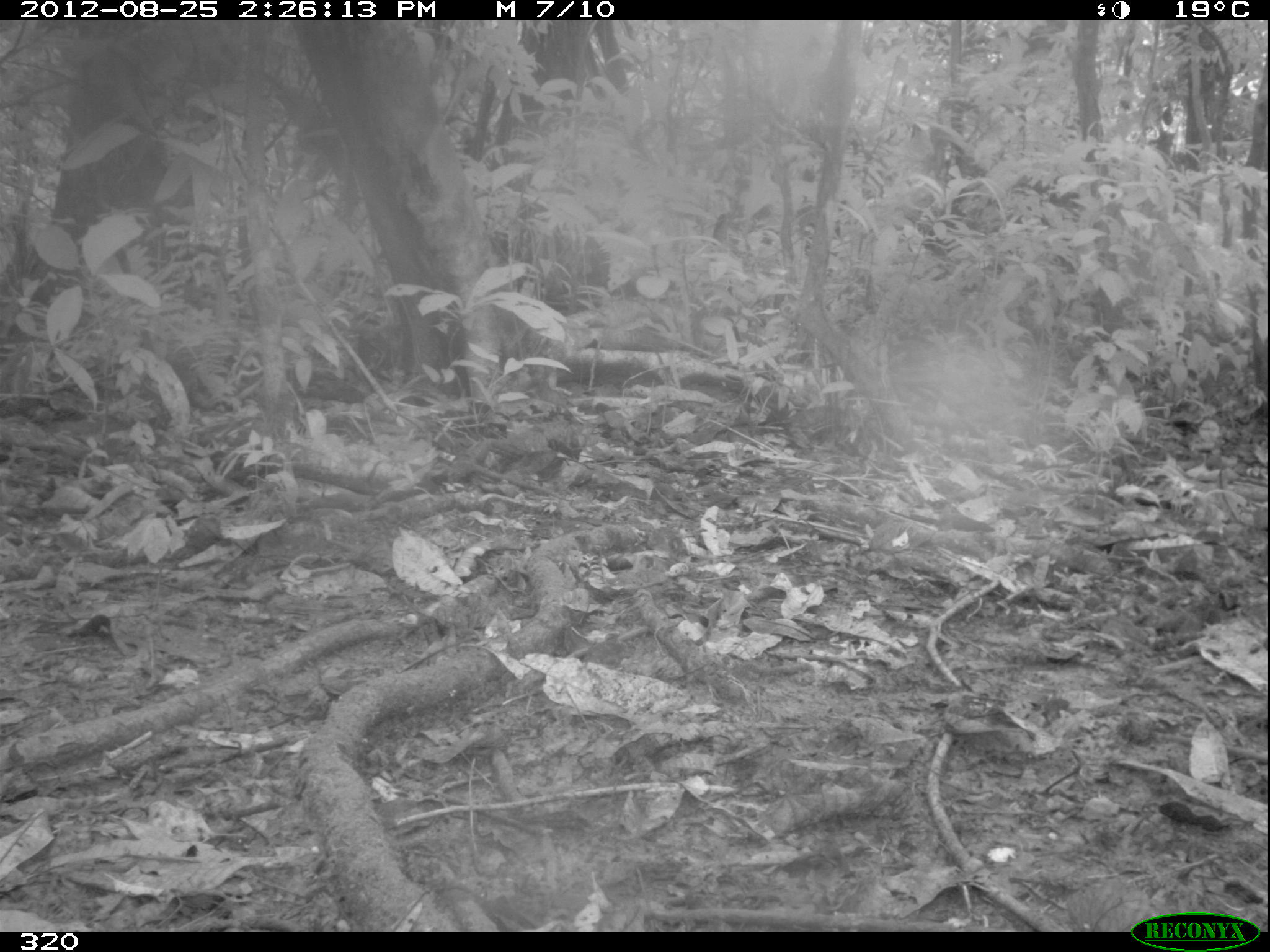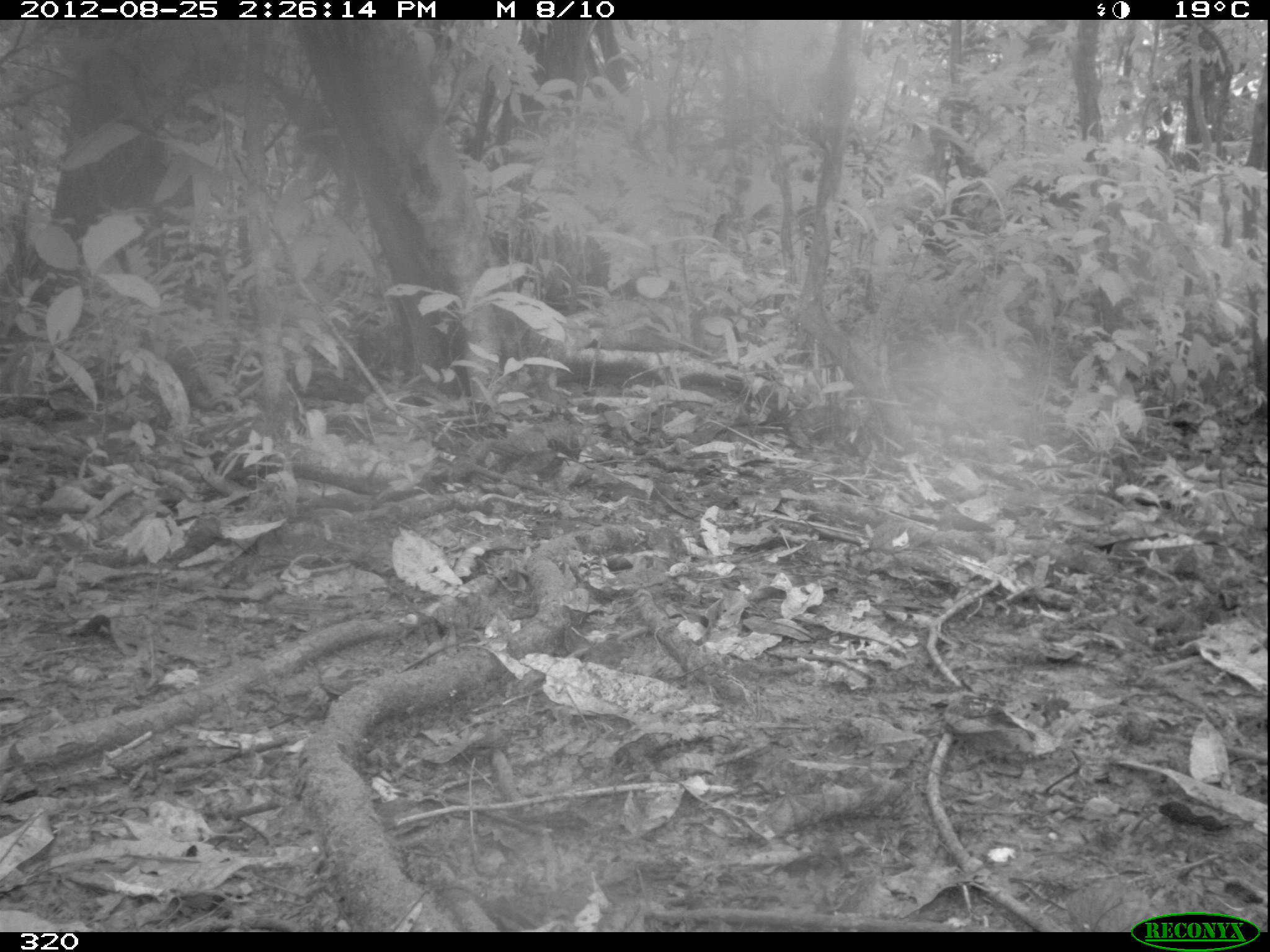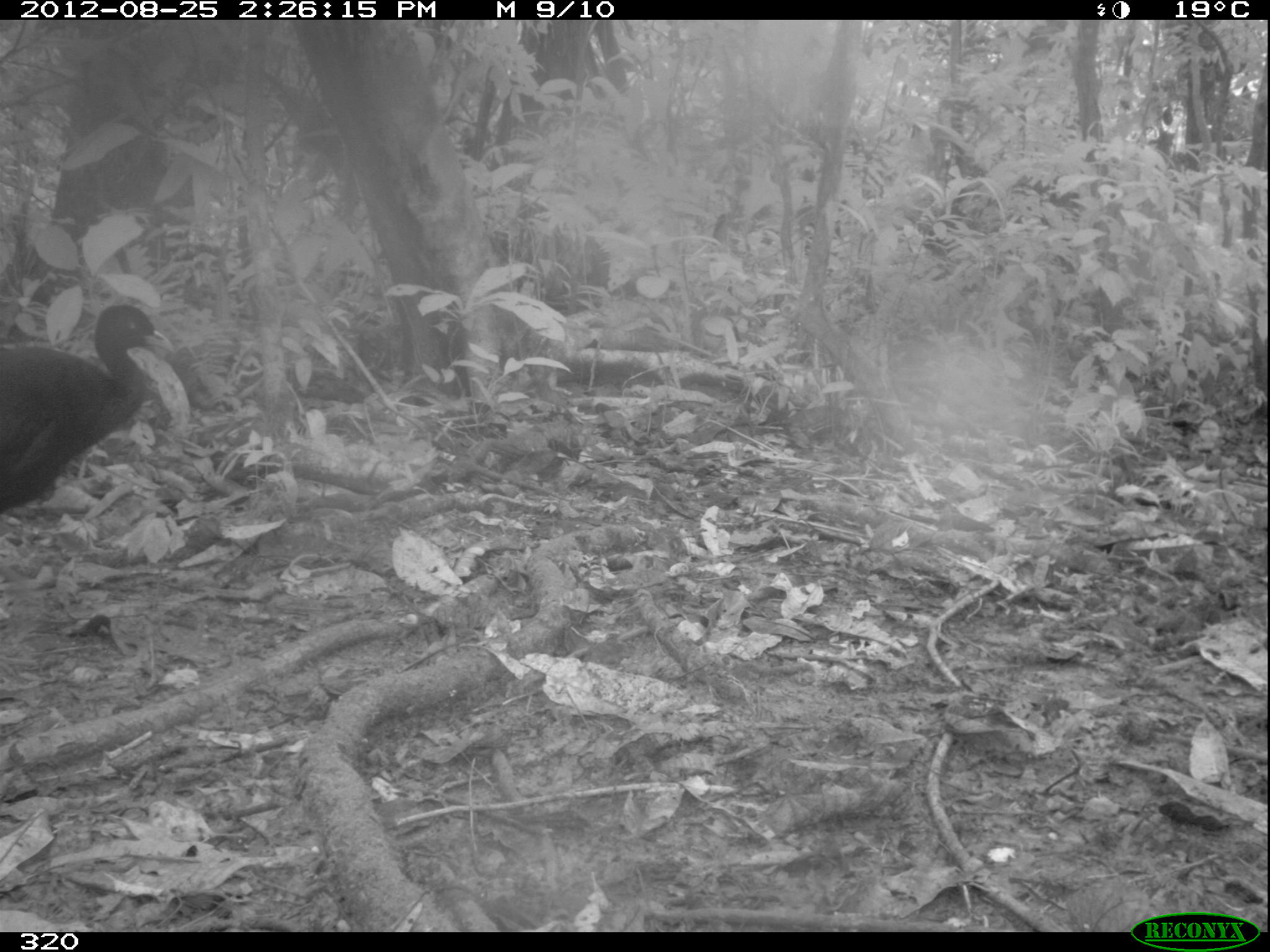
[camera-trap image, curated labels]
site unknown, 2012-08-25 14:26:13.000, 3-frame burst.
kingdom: Animalia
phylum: Chordata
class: Aves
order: Gruiformes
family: Psophiidae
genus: Psophia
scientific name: Psophia leucoptera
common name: pale-winged trumpeter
Psophia leucoptera (pale-winged trumpeter).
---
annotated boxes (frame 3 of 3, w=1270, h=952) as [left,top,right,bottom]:
psophia leucoptera: [0,301,172,531]